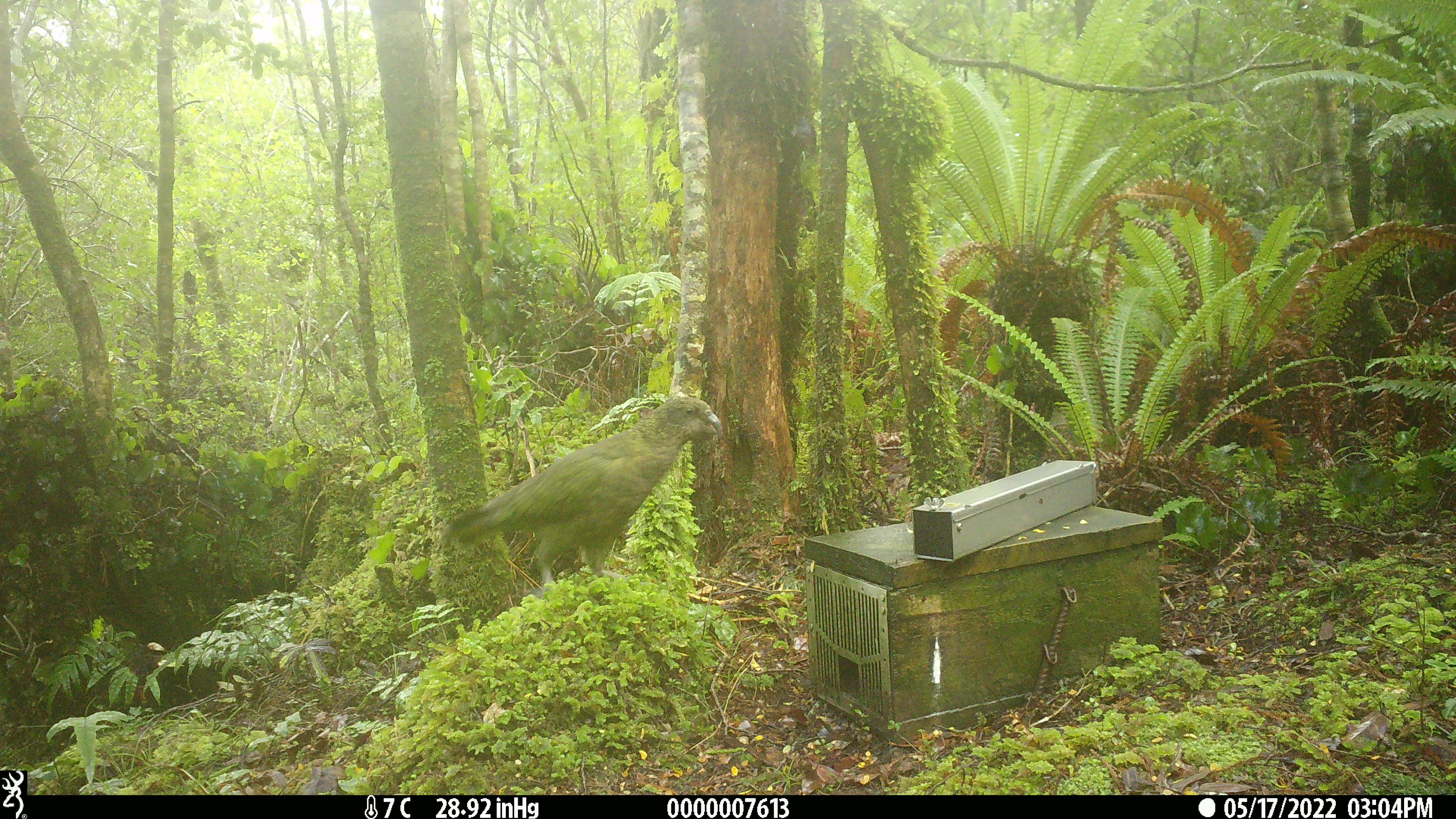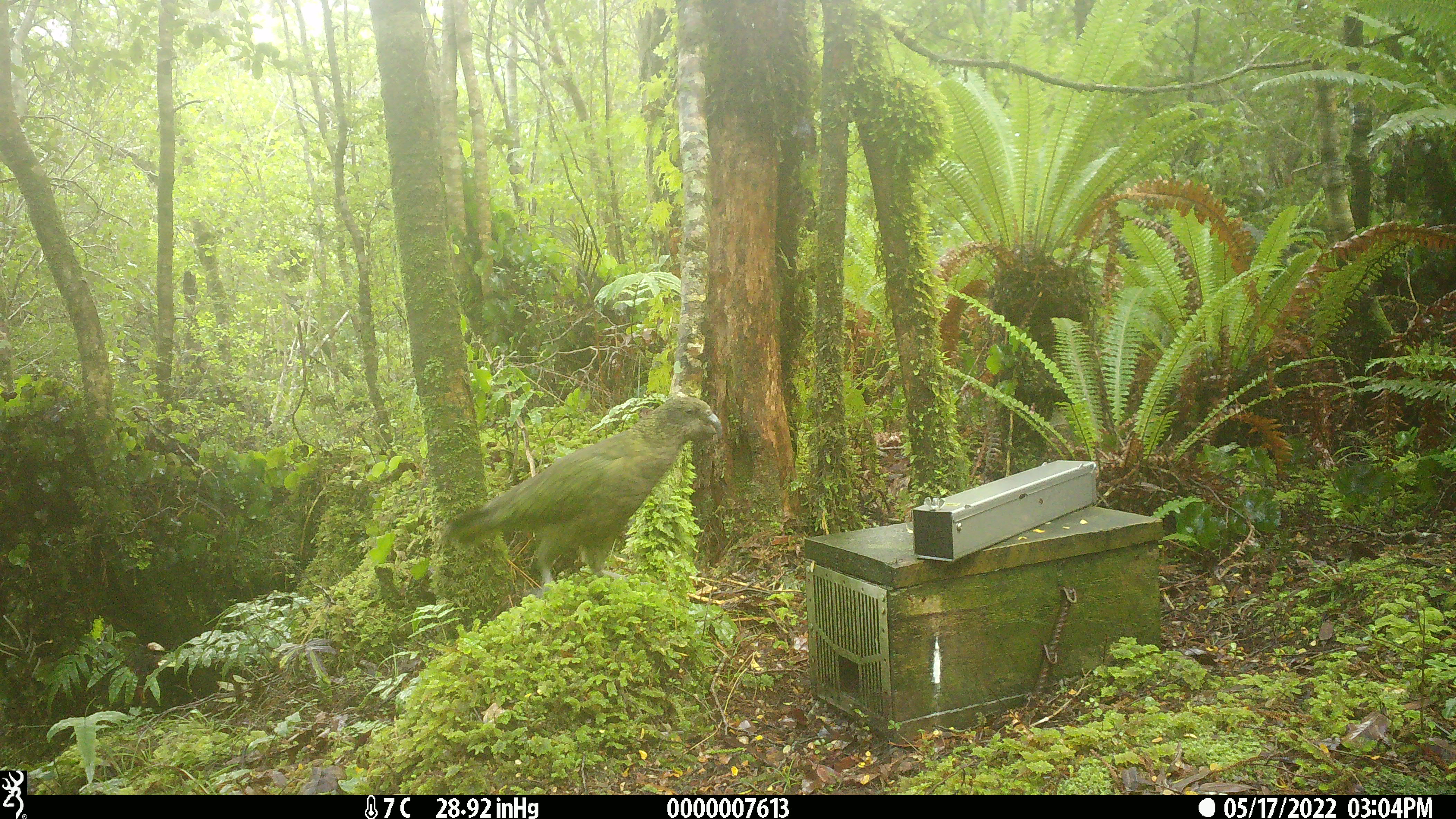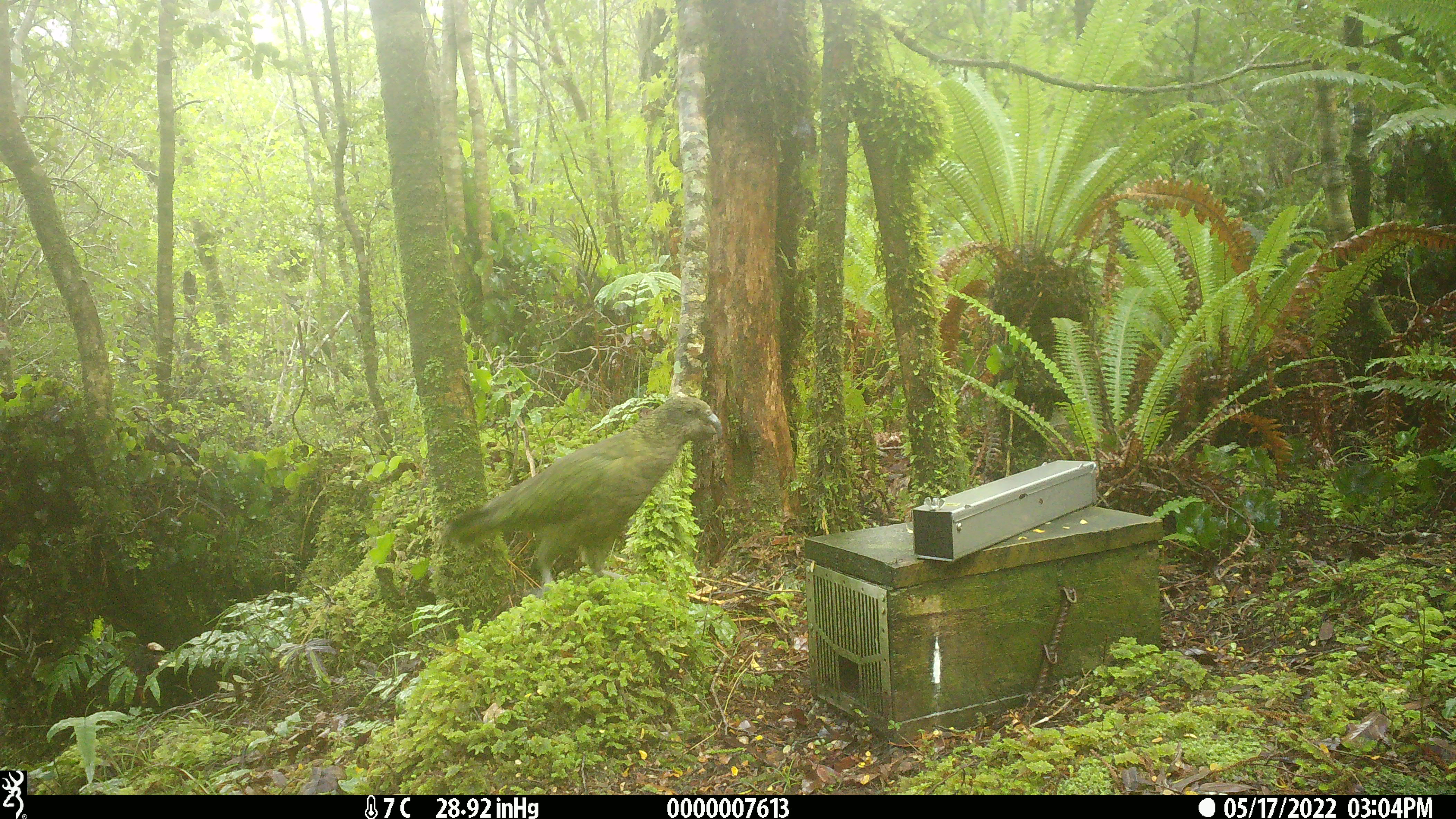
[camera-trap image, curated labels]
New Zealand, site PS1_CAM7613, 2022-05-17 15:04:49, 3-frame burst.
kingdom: Animalia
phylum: Chordata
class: Aves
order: Psittaciformes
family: Strigopidae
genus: Nestor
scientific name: Nestor notabilis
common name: kea